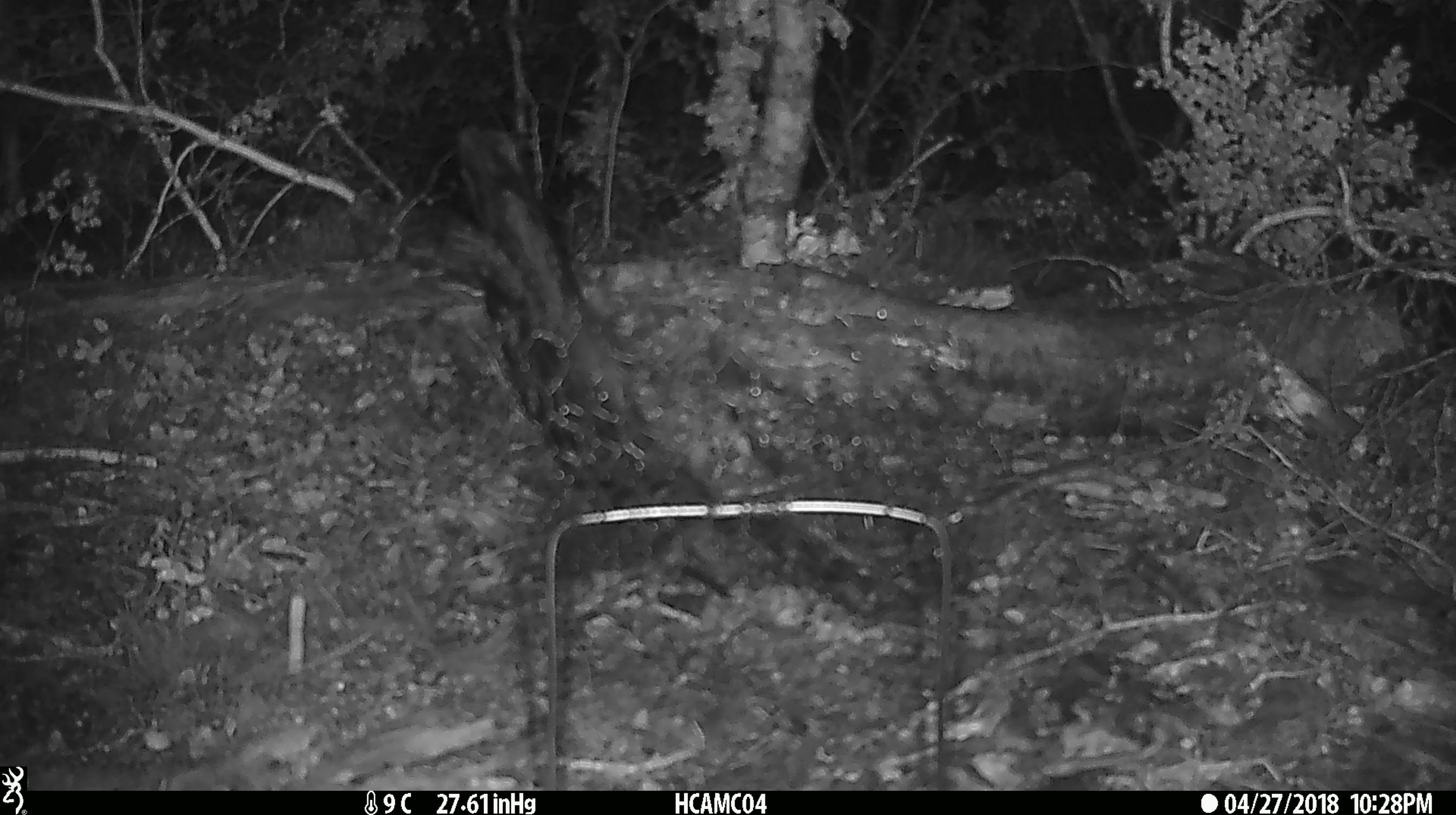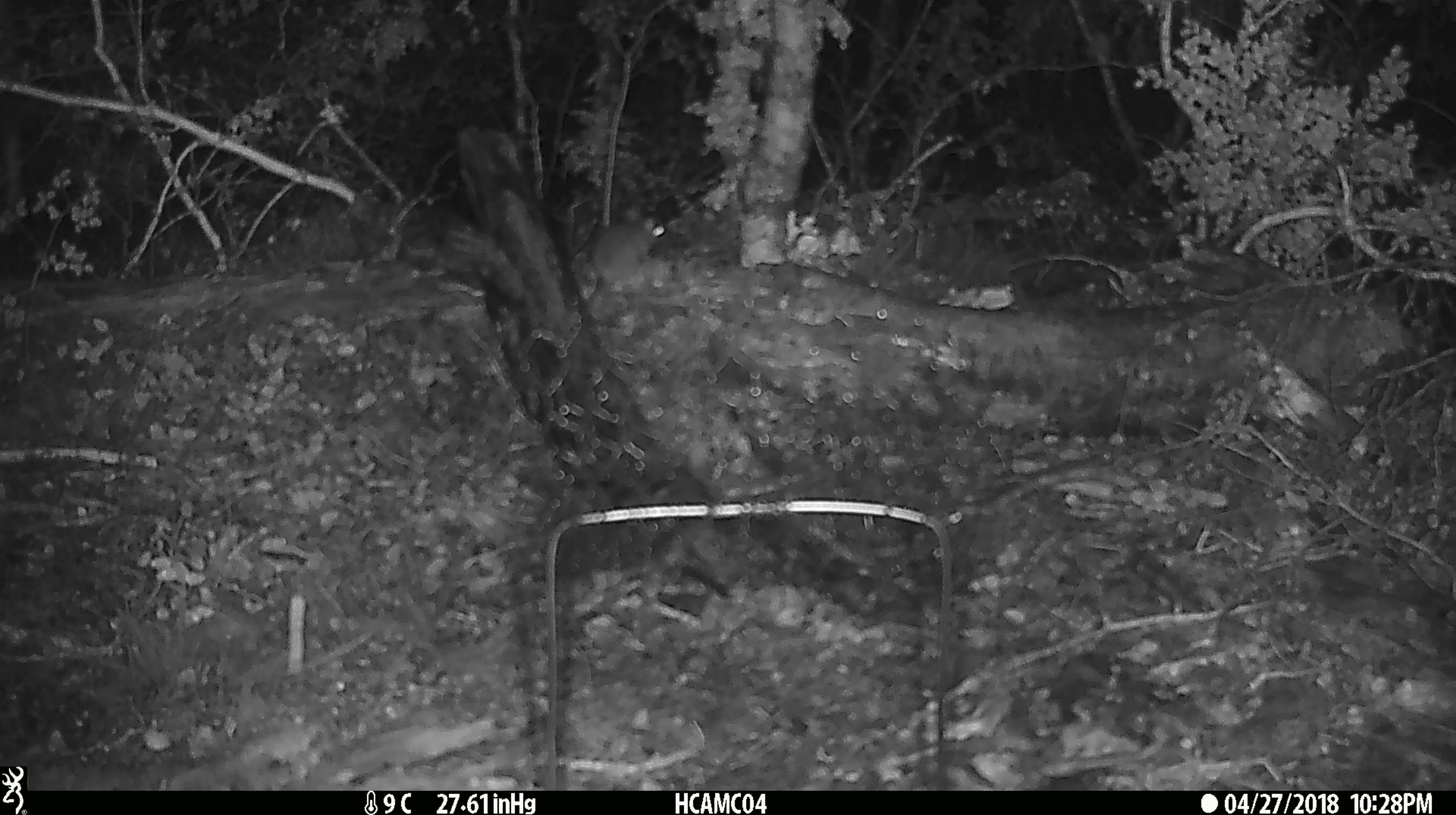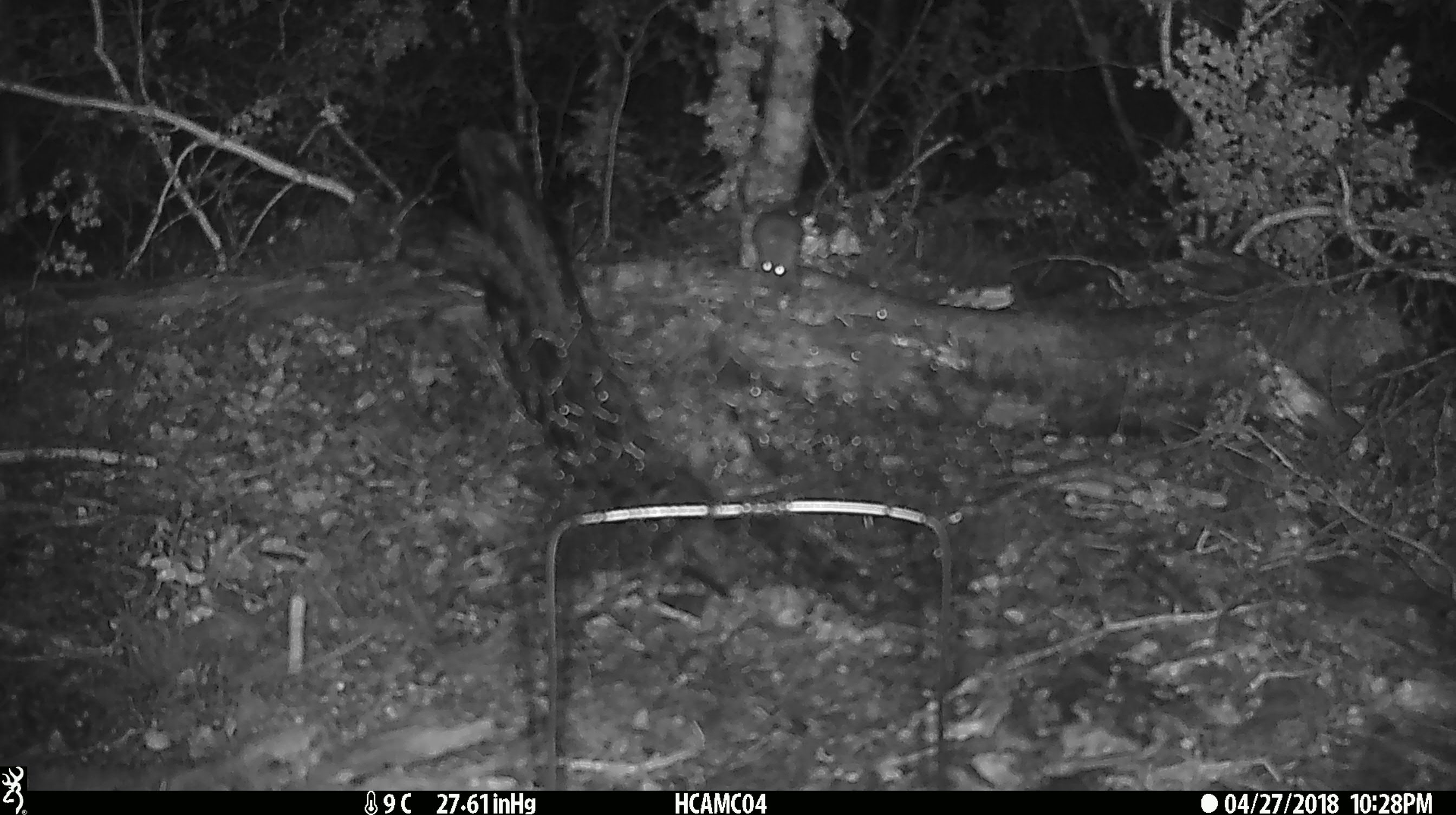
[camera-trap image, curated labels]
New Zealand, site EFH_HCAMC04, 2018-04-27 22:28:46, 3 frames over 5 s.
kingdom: Animalia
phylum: Chordata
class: Mammalia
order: Rodentia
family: Muridae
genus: Mus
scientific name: Mus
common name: mouse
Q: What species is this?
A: Mouse (Mus).